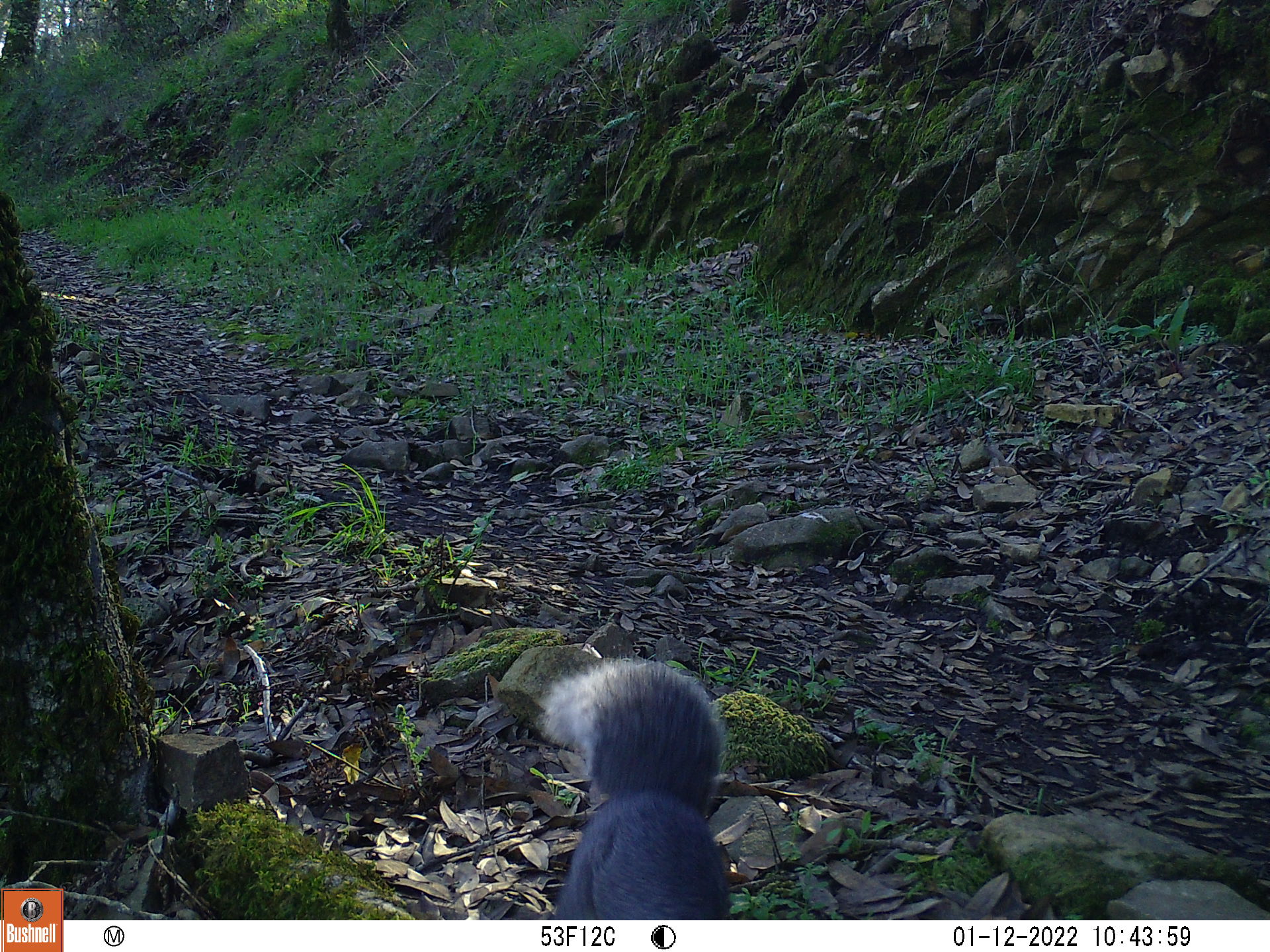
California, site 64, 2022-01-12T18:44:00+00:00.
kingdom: Animalia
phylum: Chordata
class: Mammalia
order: Rodentia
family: Sciuridae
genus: Sciurus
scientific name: Sciurus griseus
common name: western gray squirrel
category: western grey squirrel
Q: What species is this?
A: Western grey squirrel (western gray squirrel) (Sciurus griseus).